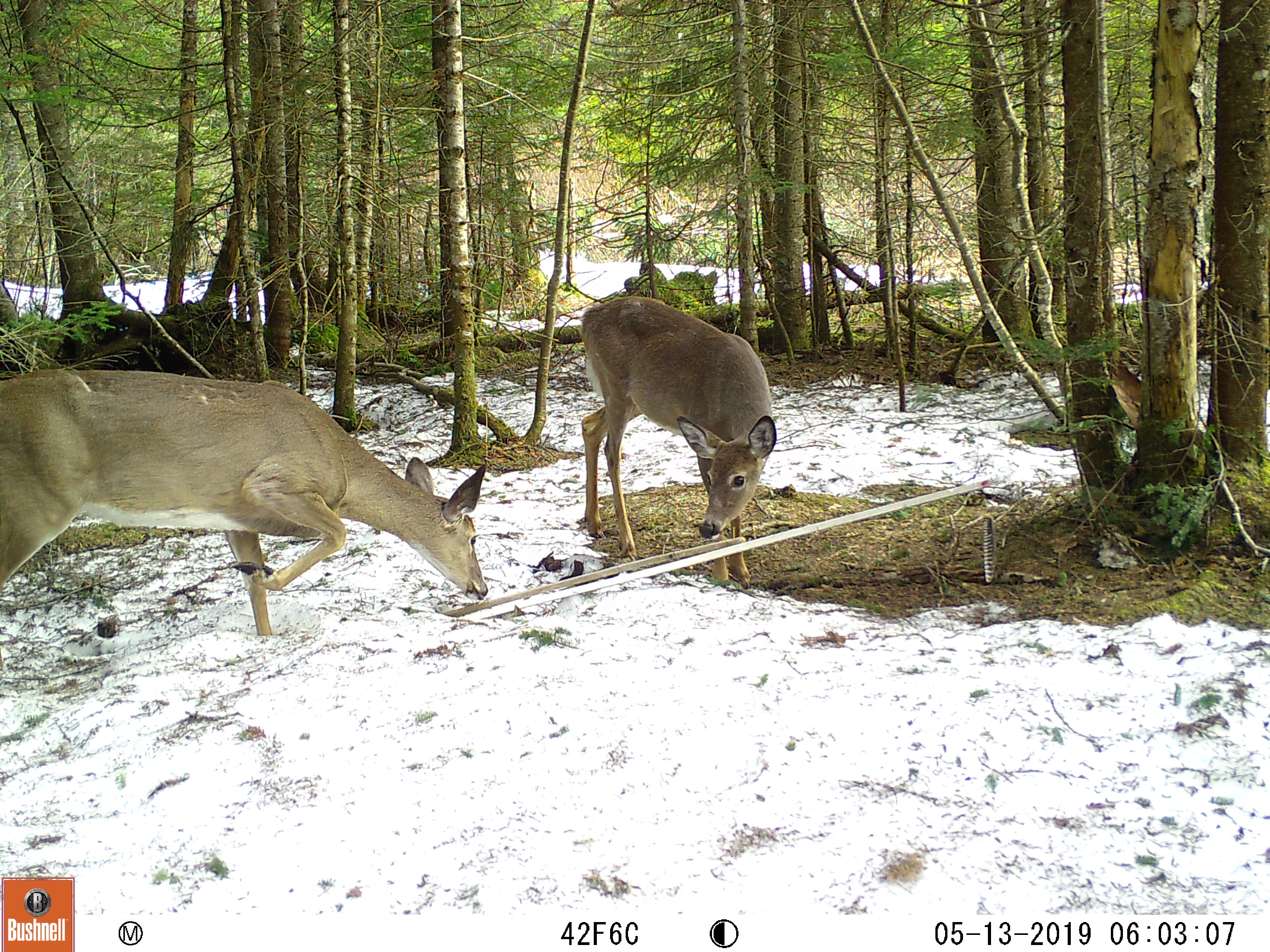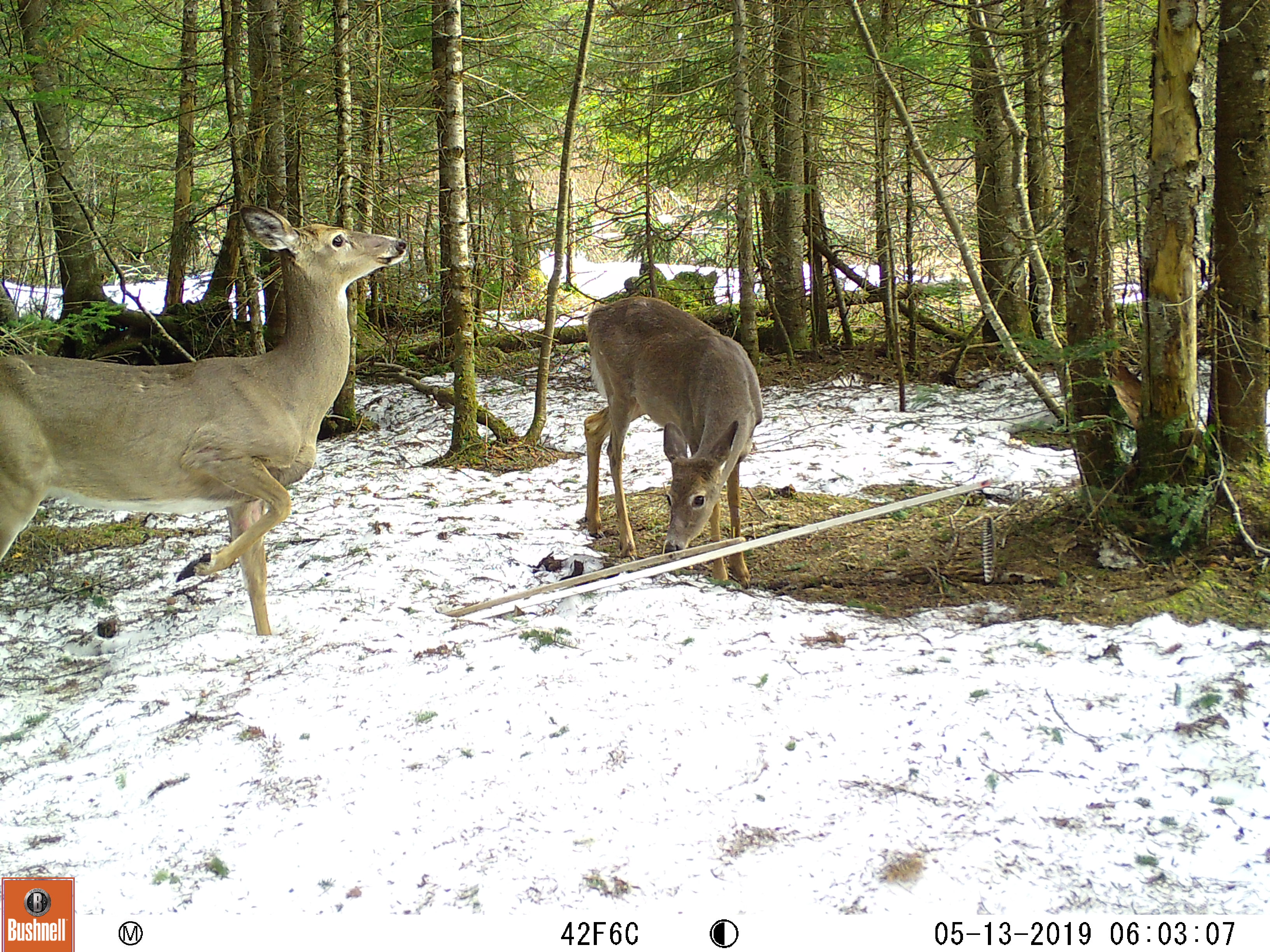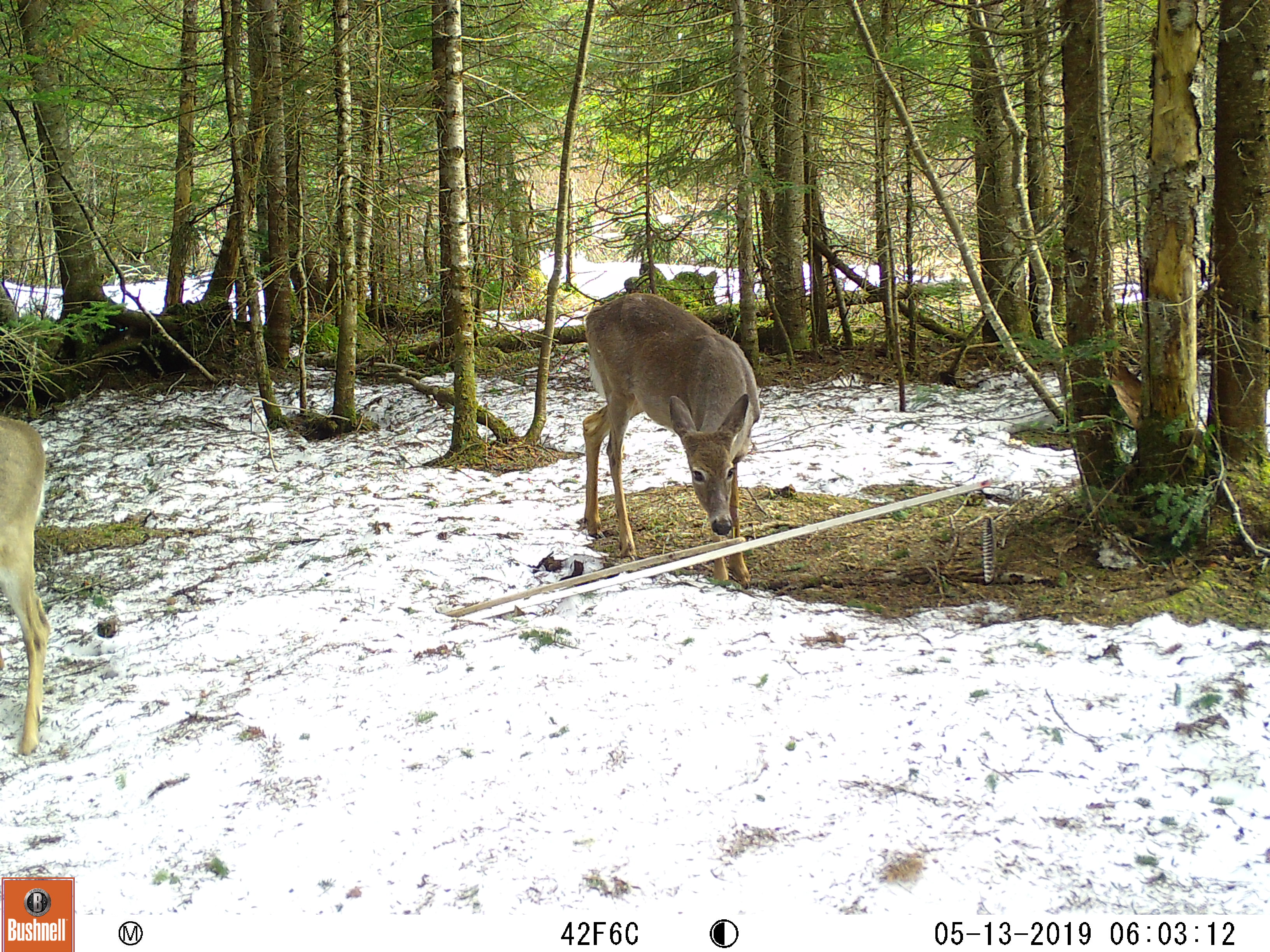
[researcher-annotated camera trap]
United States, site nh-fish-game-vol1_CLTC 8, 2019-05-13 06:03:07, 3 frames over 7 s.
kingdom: Animalia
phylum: Chordata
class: Mammalia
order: Artiodactyla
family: Cervidae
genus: Odocoileus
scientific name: Odocoileus virginianus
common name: white-tailed deer